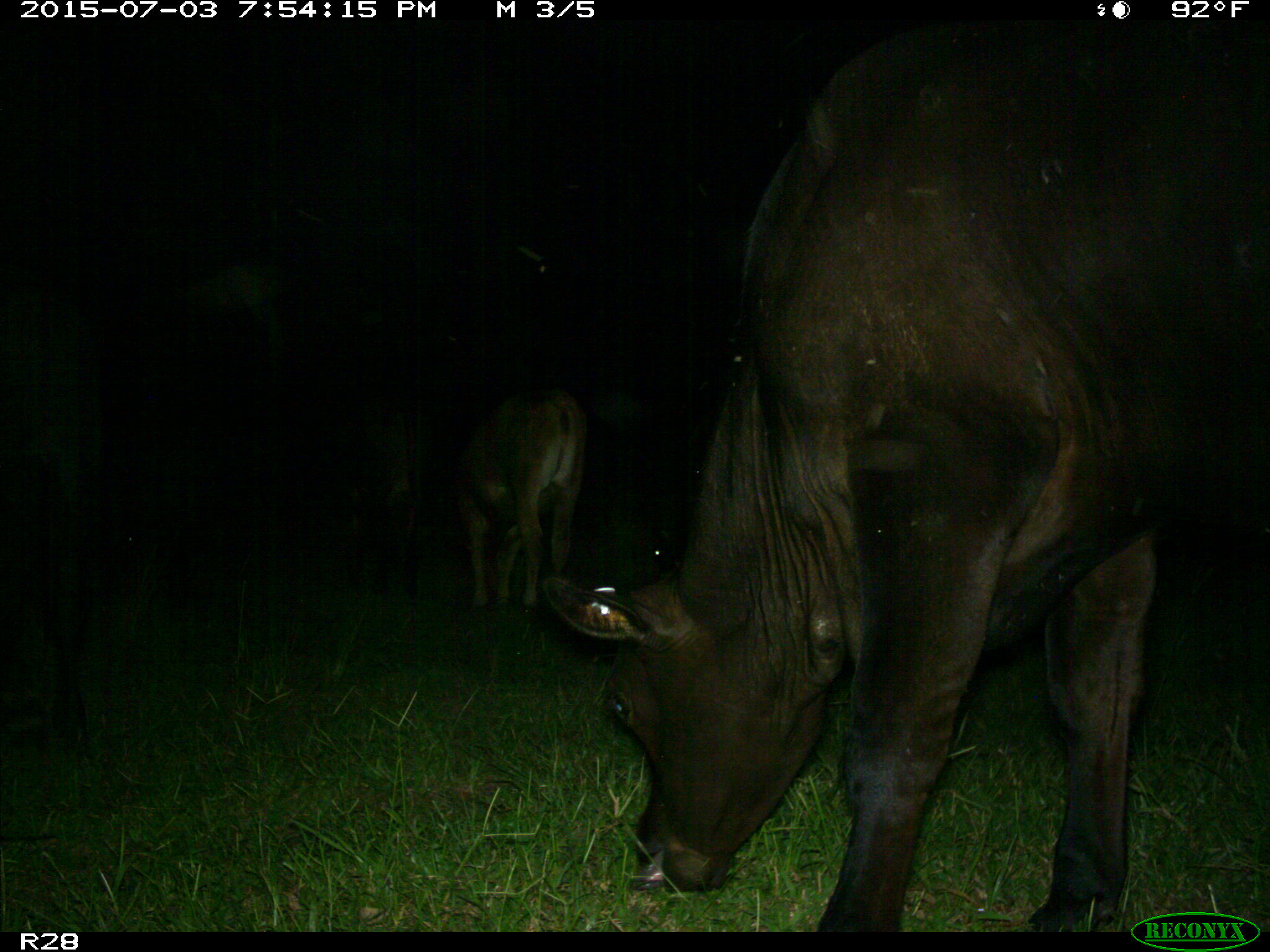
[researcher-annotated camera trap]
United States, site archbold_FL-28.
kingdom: Animalia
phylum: Chordata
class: Mammalia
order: Artiodactyla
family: Bovidae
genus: Bos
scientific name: Bos taurus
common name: domestic cow